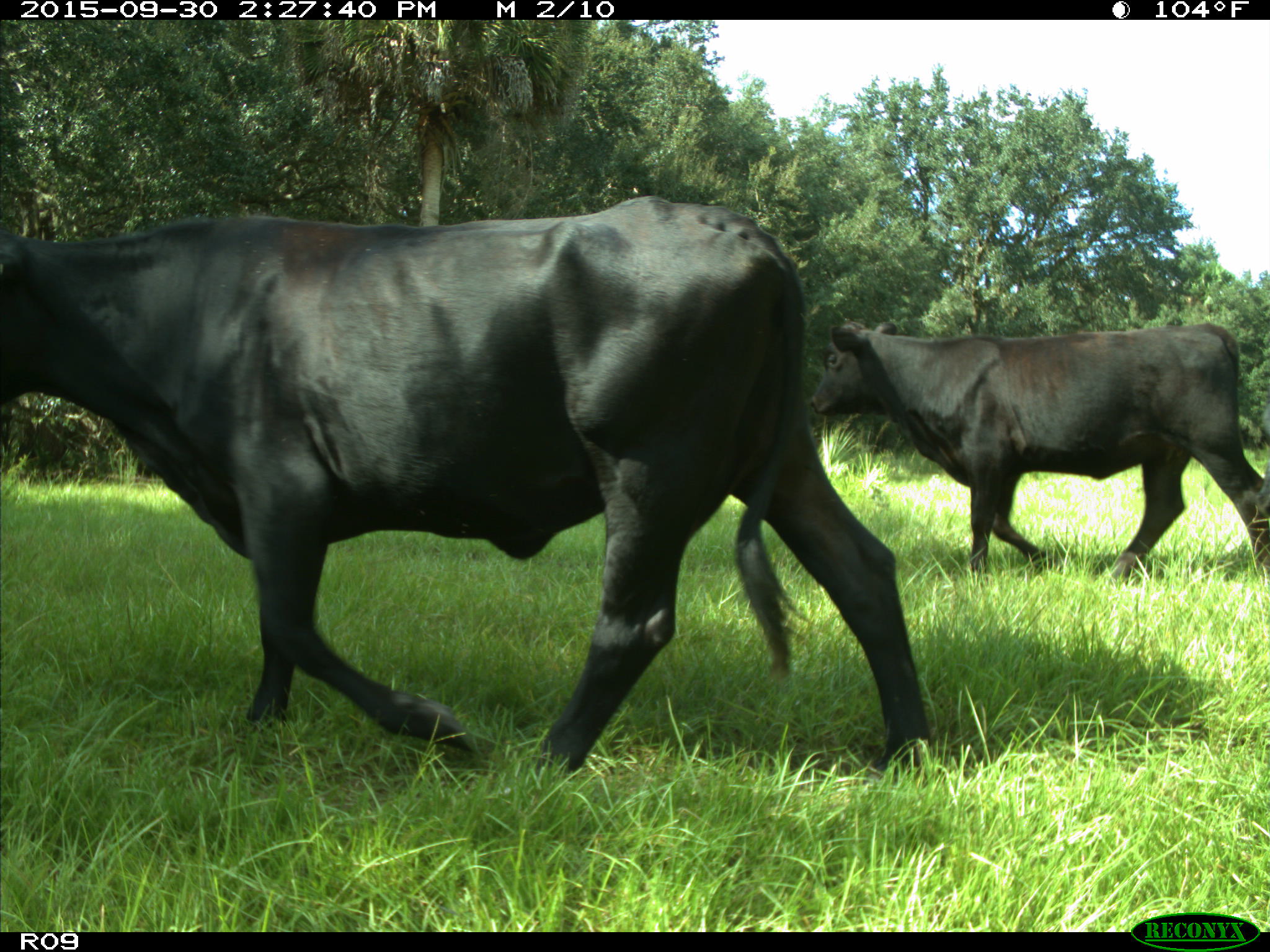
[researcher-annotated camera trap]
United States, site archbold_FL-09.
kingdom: Animalia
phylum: Chordata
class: Mammalia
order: Artiodactyla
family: Bovidae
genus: Bos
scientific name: Bos taurus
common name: domestic cow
Bos taurus (domestic cow).